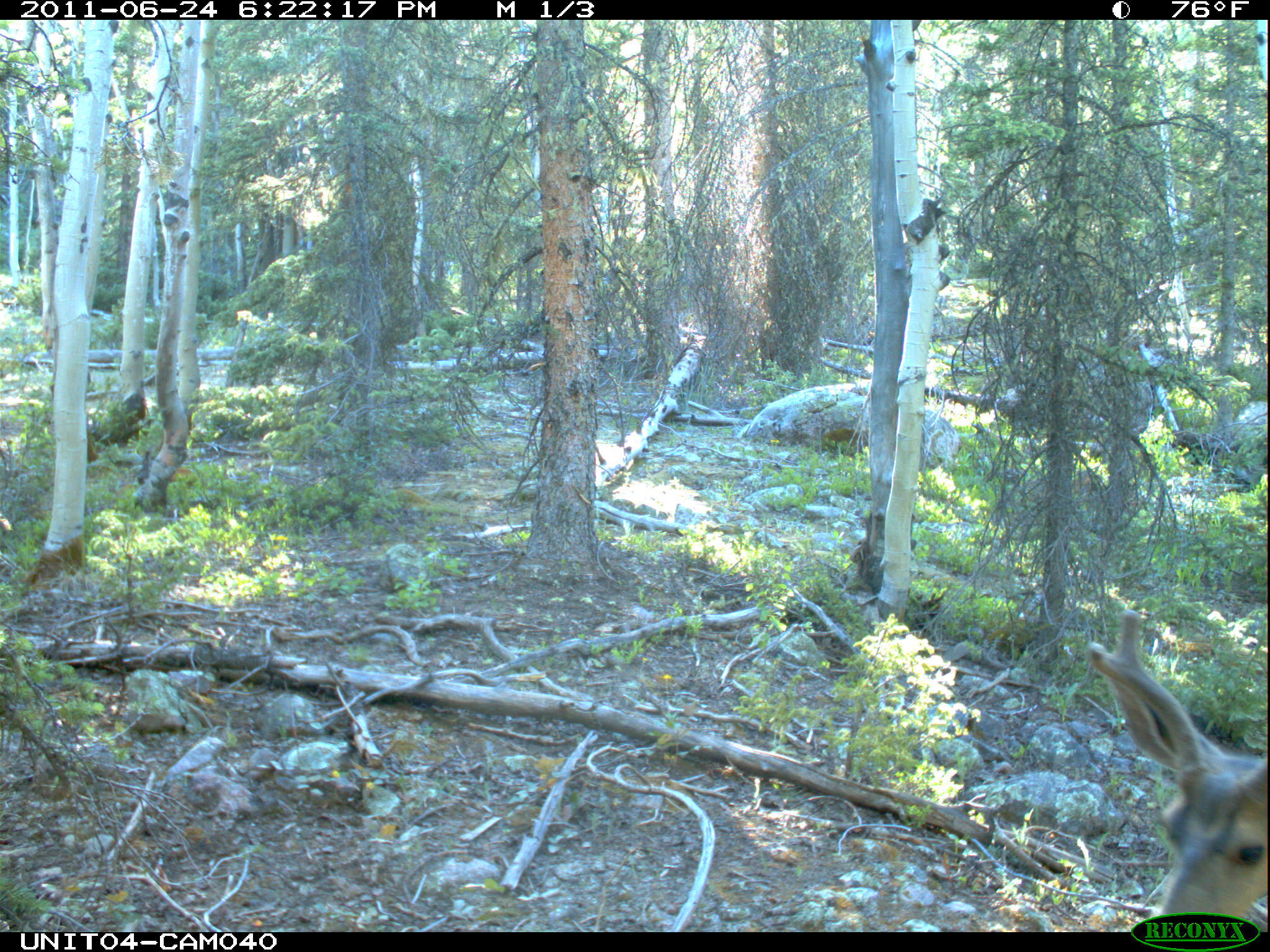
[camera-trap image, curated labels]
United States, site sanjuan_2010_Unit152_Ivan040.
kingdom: Animalia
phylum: Chordata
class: Mammalia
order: Artiodactyla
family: Cervidae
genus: Odocoileus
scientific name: Odocoileus hemionus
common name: mule deer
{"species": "Odocoileus hemionus (mule deer)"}